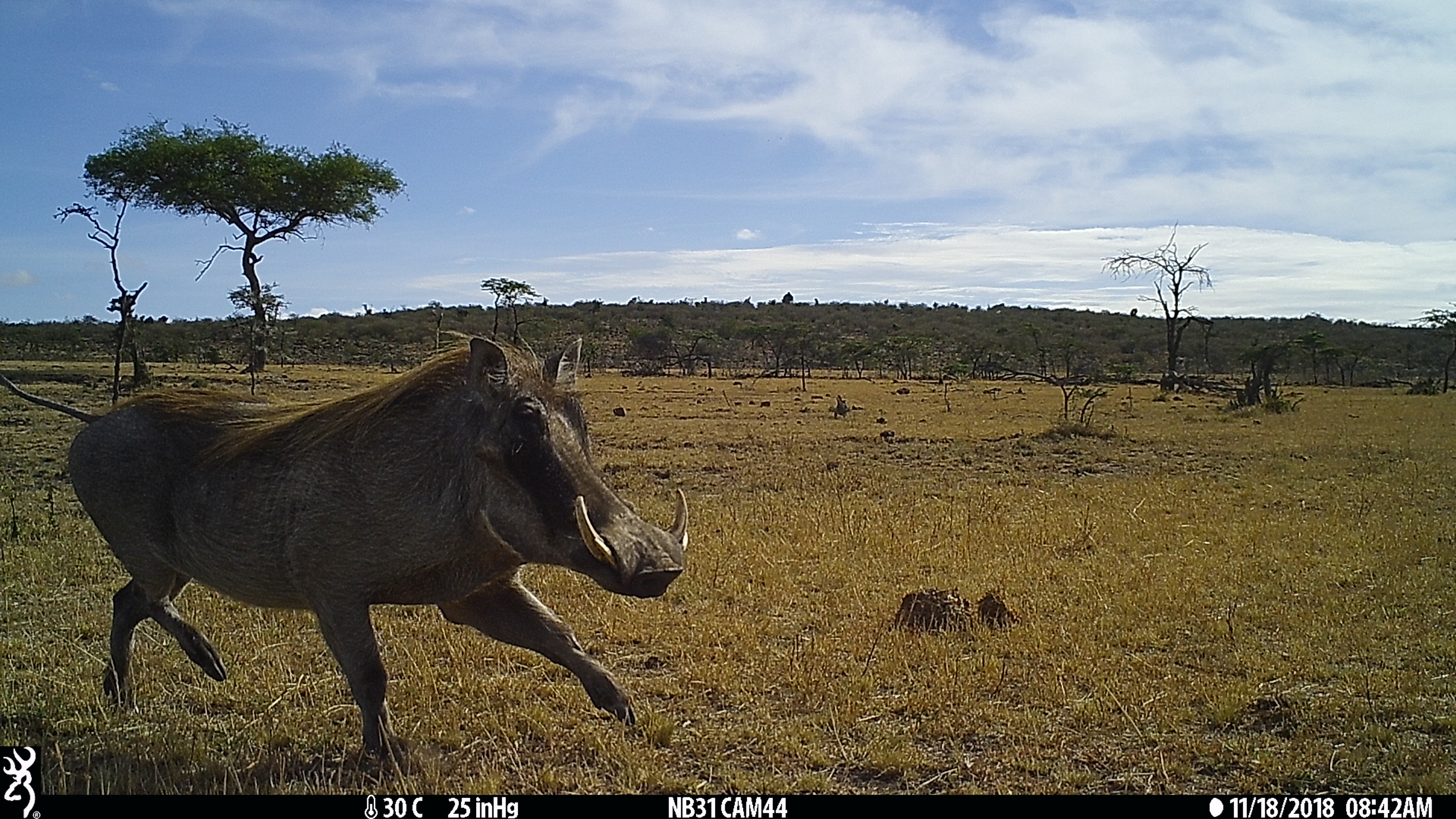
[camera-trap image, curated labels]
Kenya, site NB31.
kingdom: Animalia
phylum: Chordata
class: Mammalia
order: Artiodactyla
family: Suidae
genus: Phacochoerus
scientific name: Phacochoerus africanus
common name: common warthog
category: warthog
Warthog (common warthog) (Phacochoerus africanus).